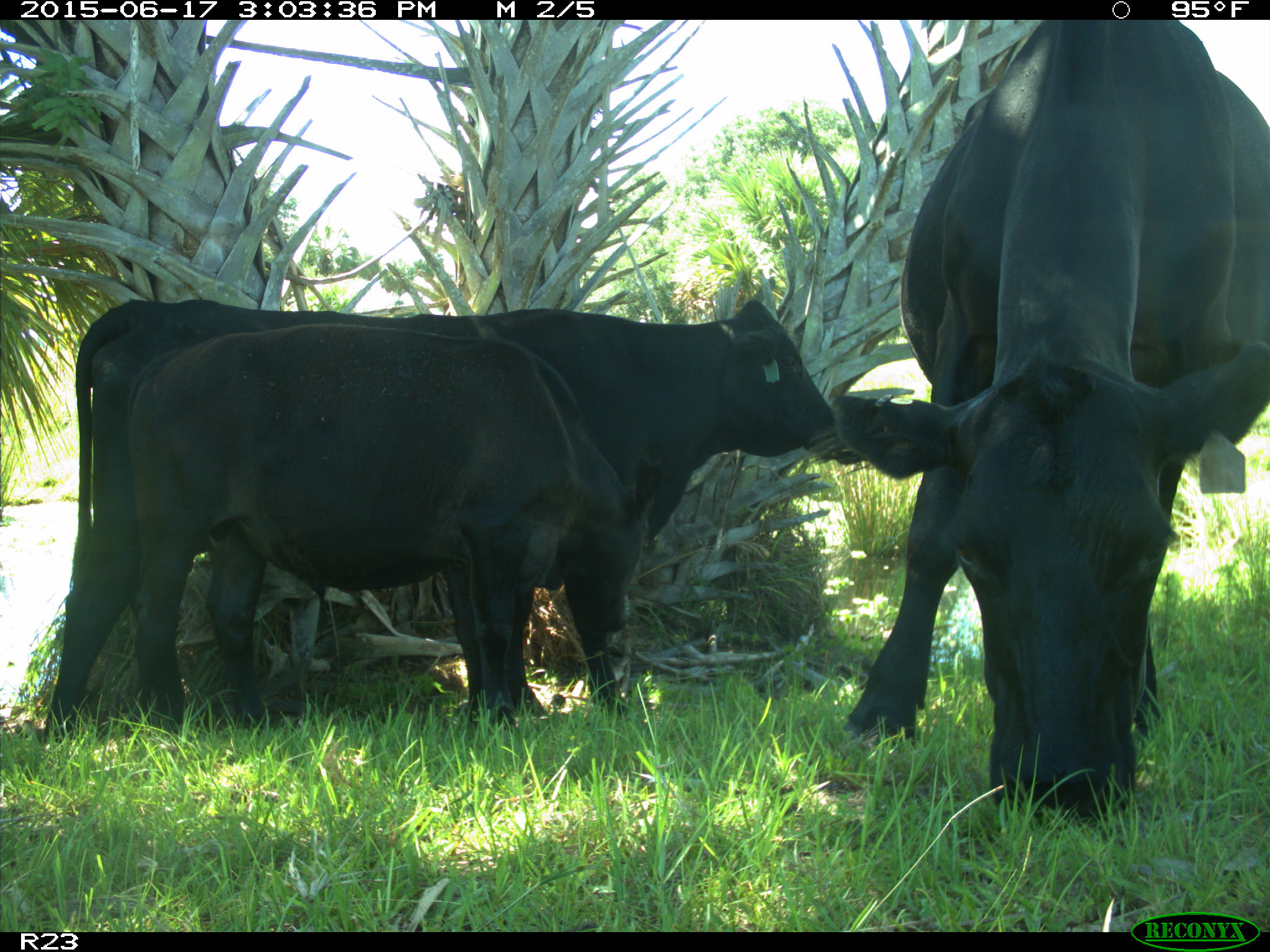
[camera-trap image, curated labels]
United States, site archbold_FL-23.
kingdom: Animalia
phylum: Chordata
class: Mammalia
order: Artiodactyla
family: Bovidae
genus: Bos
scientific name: Bos taurus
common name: domestic cow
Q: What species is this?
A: Bos taurus (domestic cow).